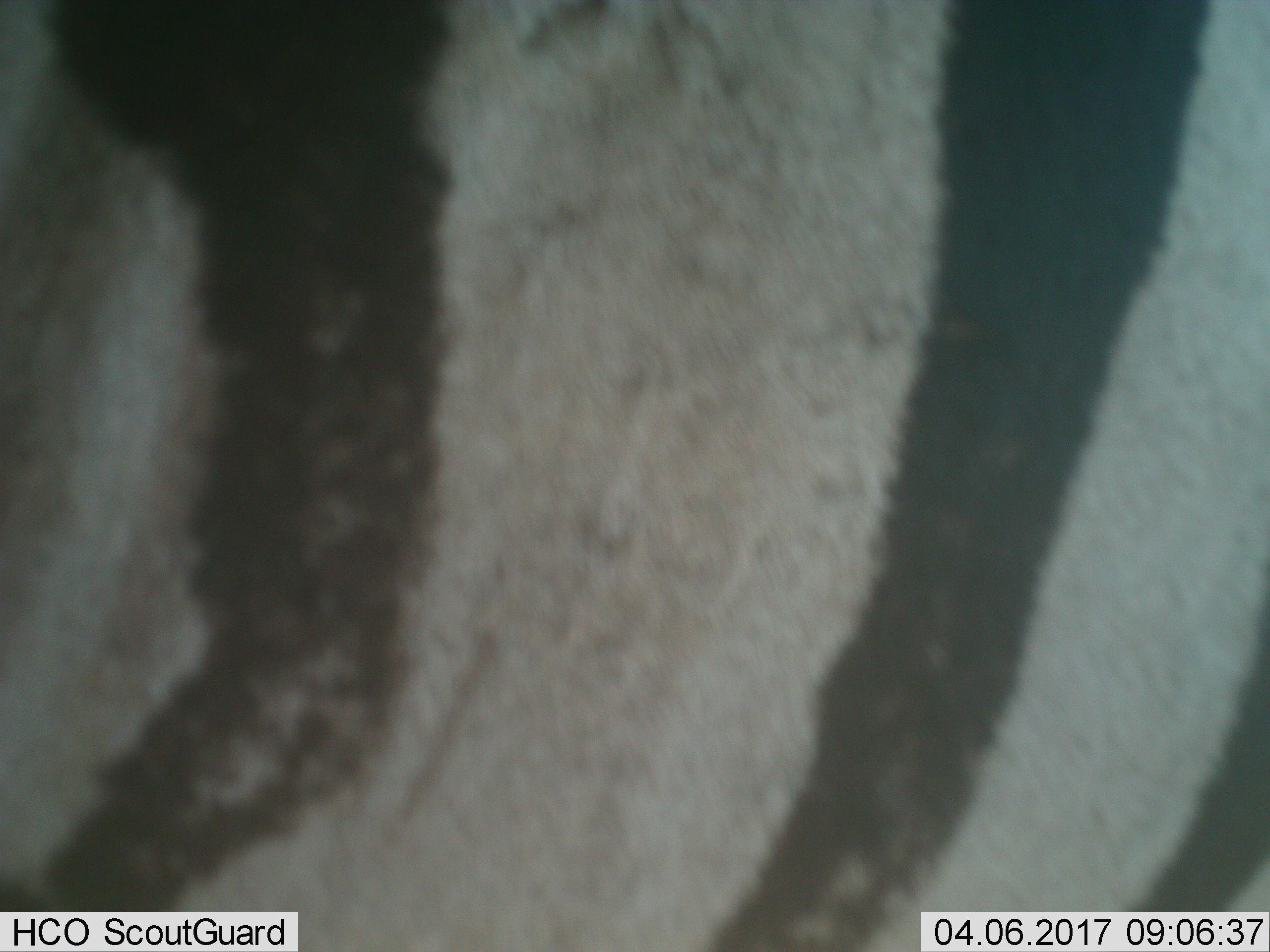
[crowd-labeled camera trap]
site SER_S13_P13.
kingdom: Animalia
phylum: Chordata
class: Mammalia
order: Perissodactyla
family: Equidae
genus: Equus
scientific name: Equus quagga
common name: plains zebra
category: zebraplains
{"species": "zebraplains (plains zebra) (Equus quagga)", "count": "1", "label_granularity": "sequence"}